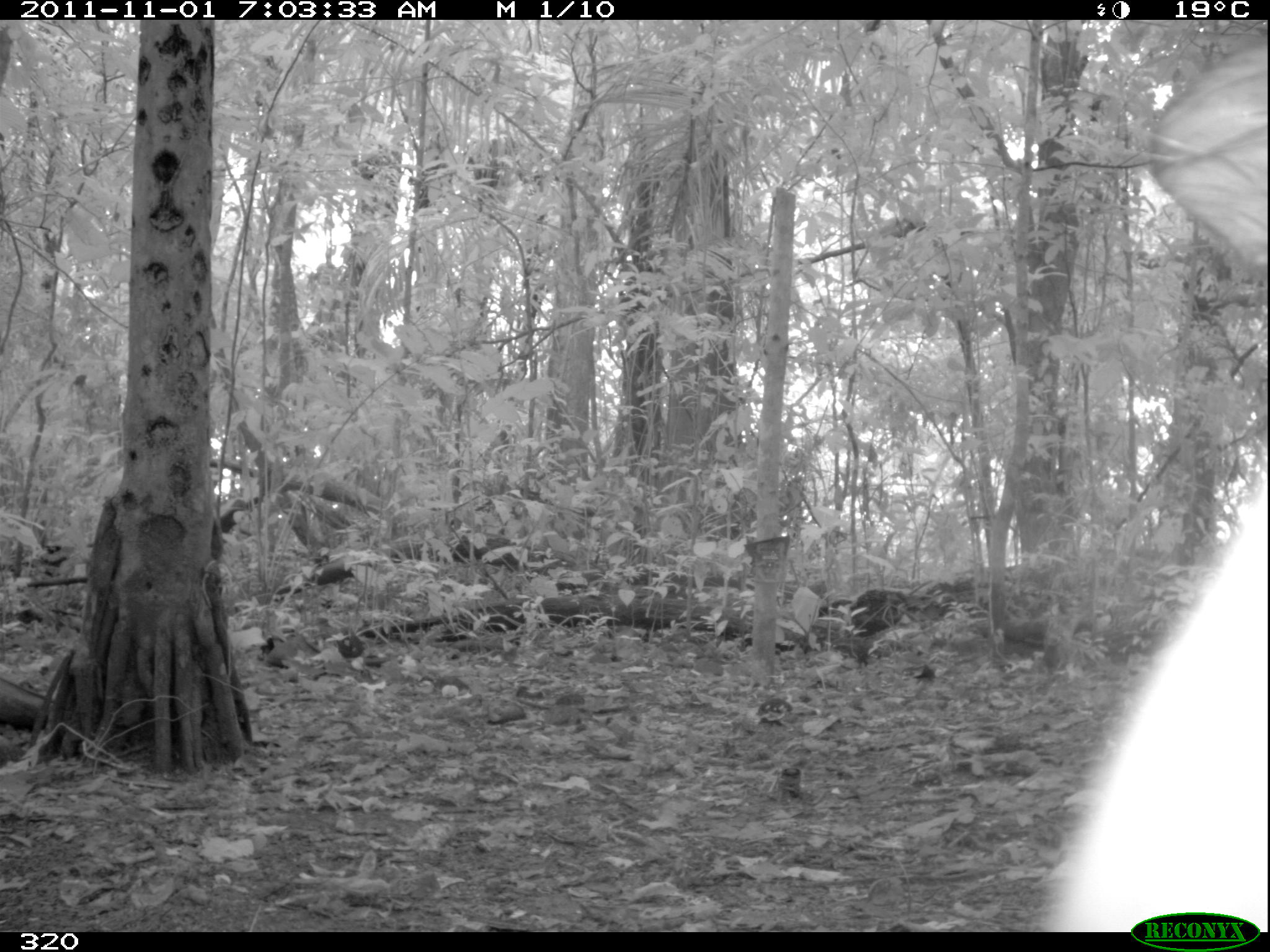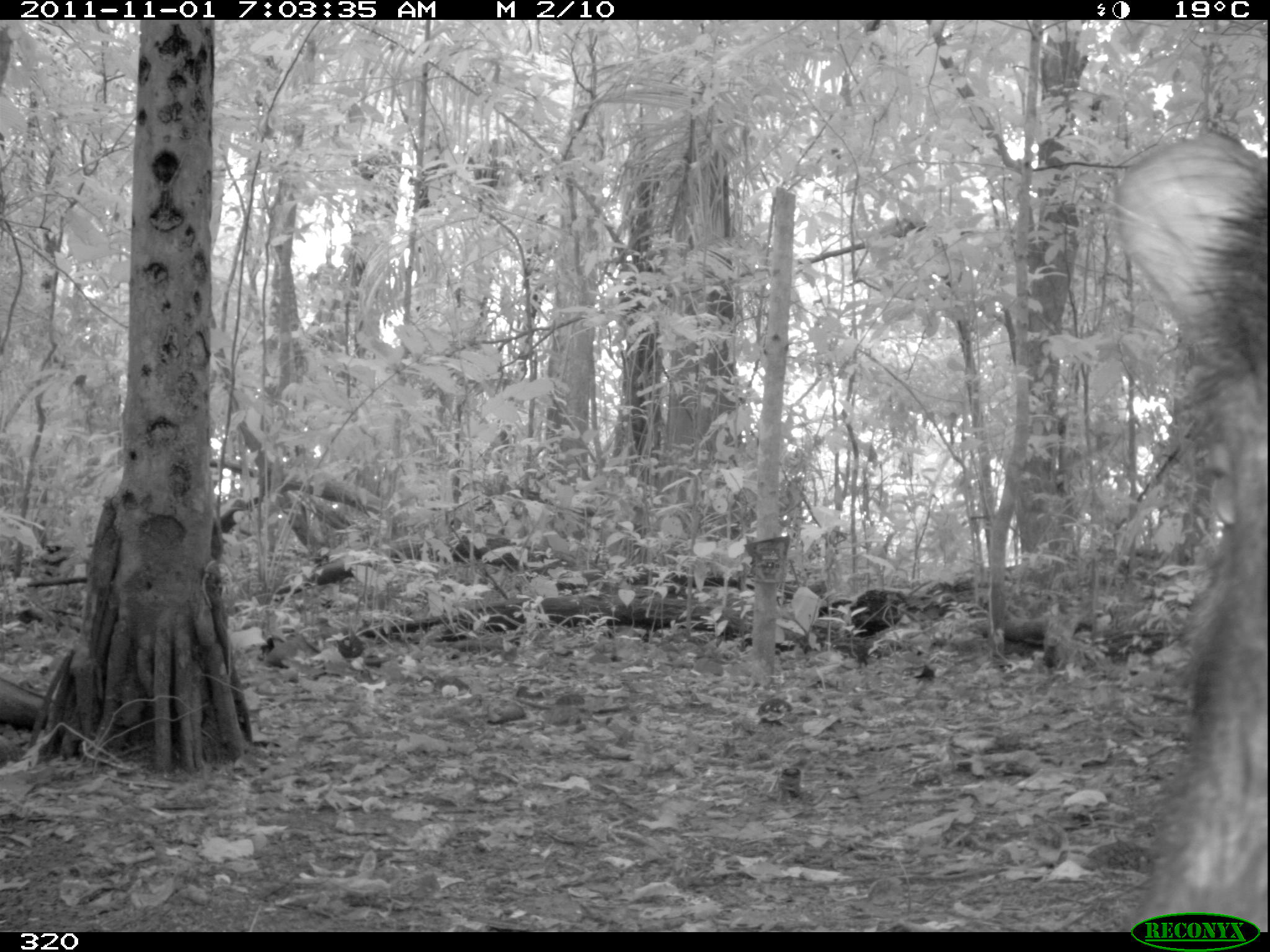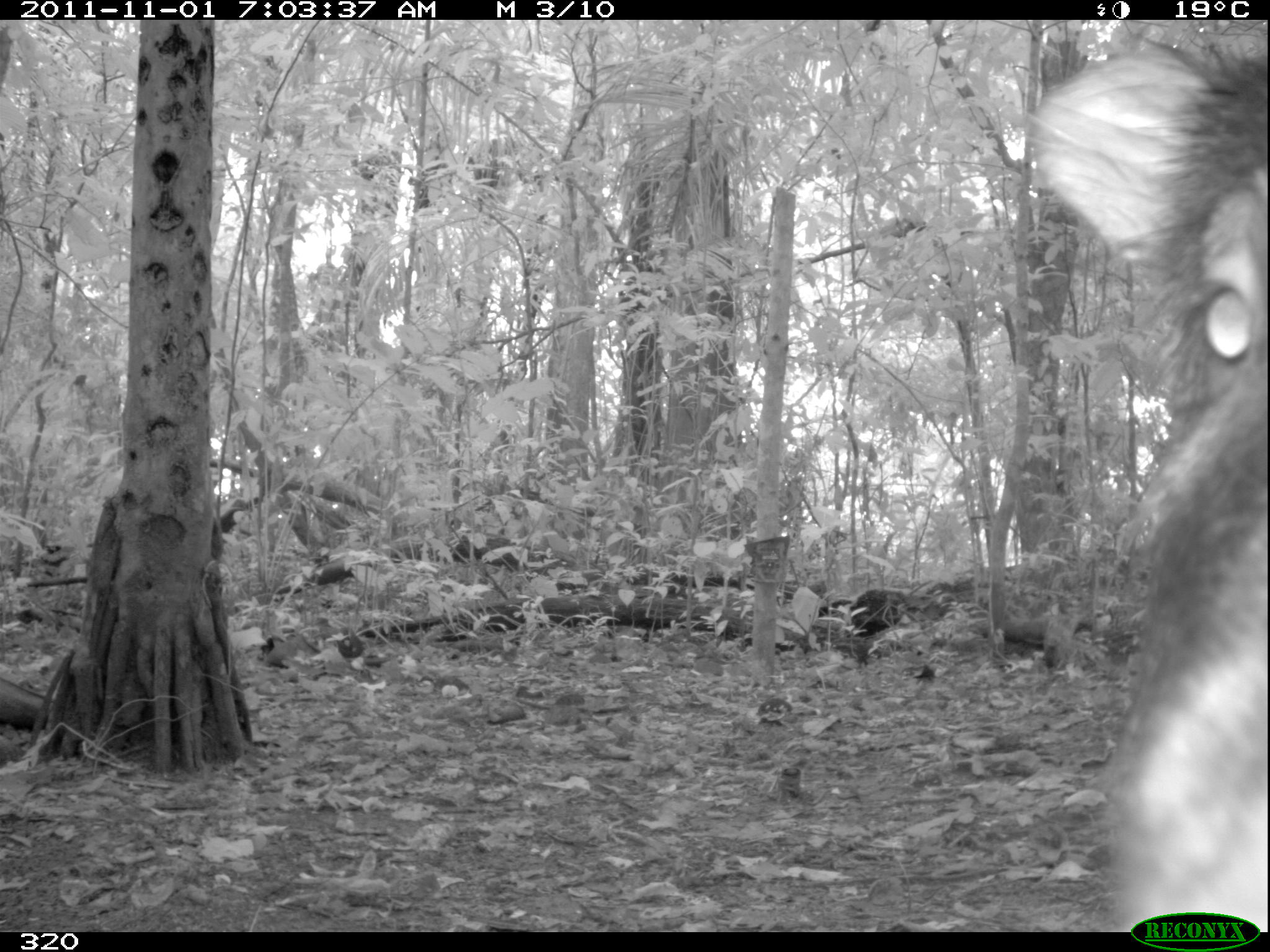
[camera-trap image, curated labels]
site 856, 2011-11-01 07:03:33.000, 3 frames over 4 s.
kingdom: Animalia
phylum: Chordata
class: Mammalia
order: Artiodactyla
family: Tayassuidae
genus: Tayassu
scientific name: Tayassu pecari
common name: white-lipped peccary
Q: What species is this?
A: Tayassu pecari (white-lipped peccary).